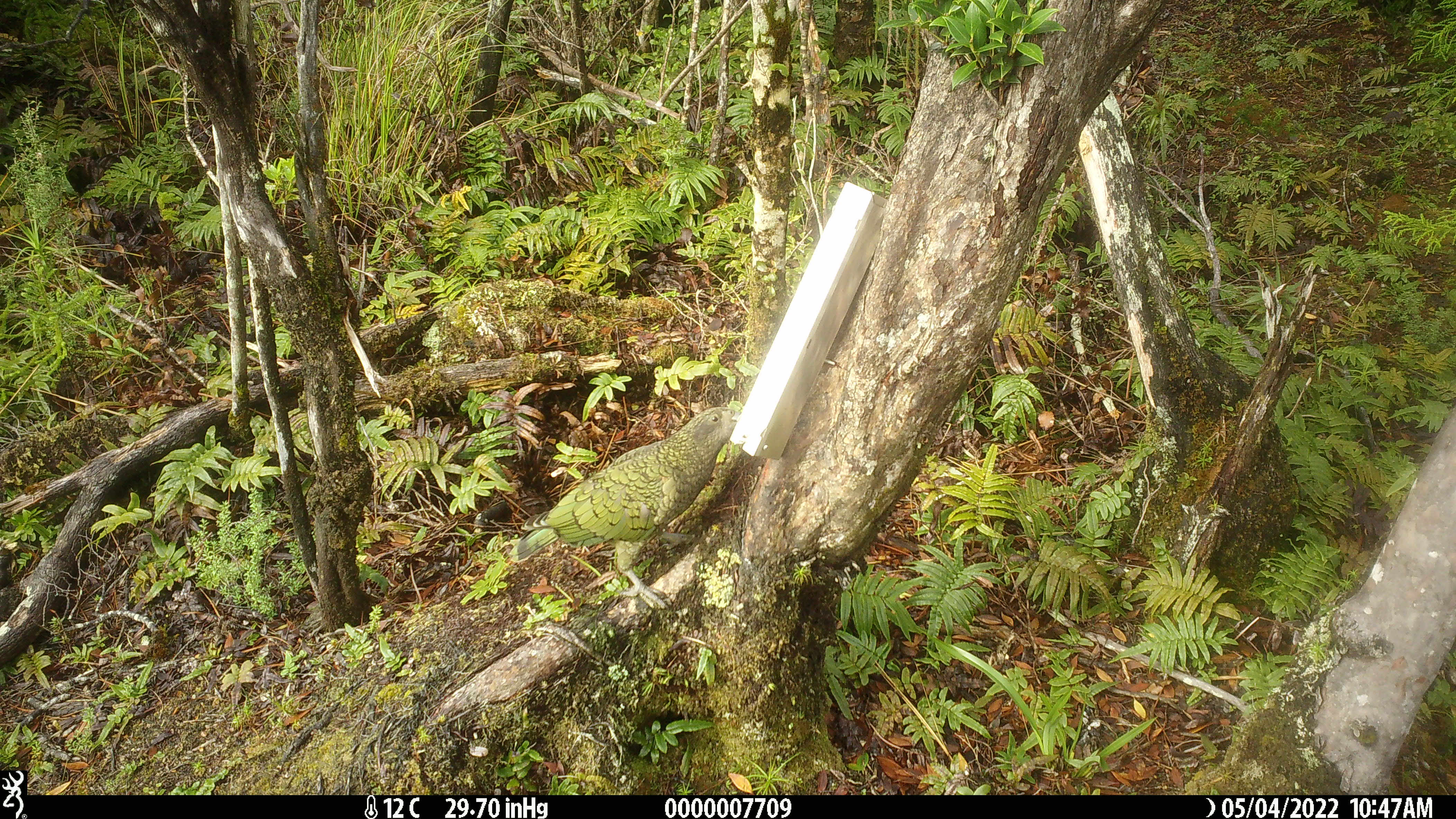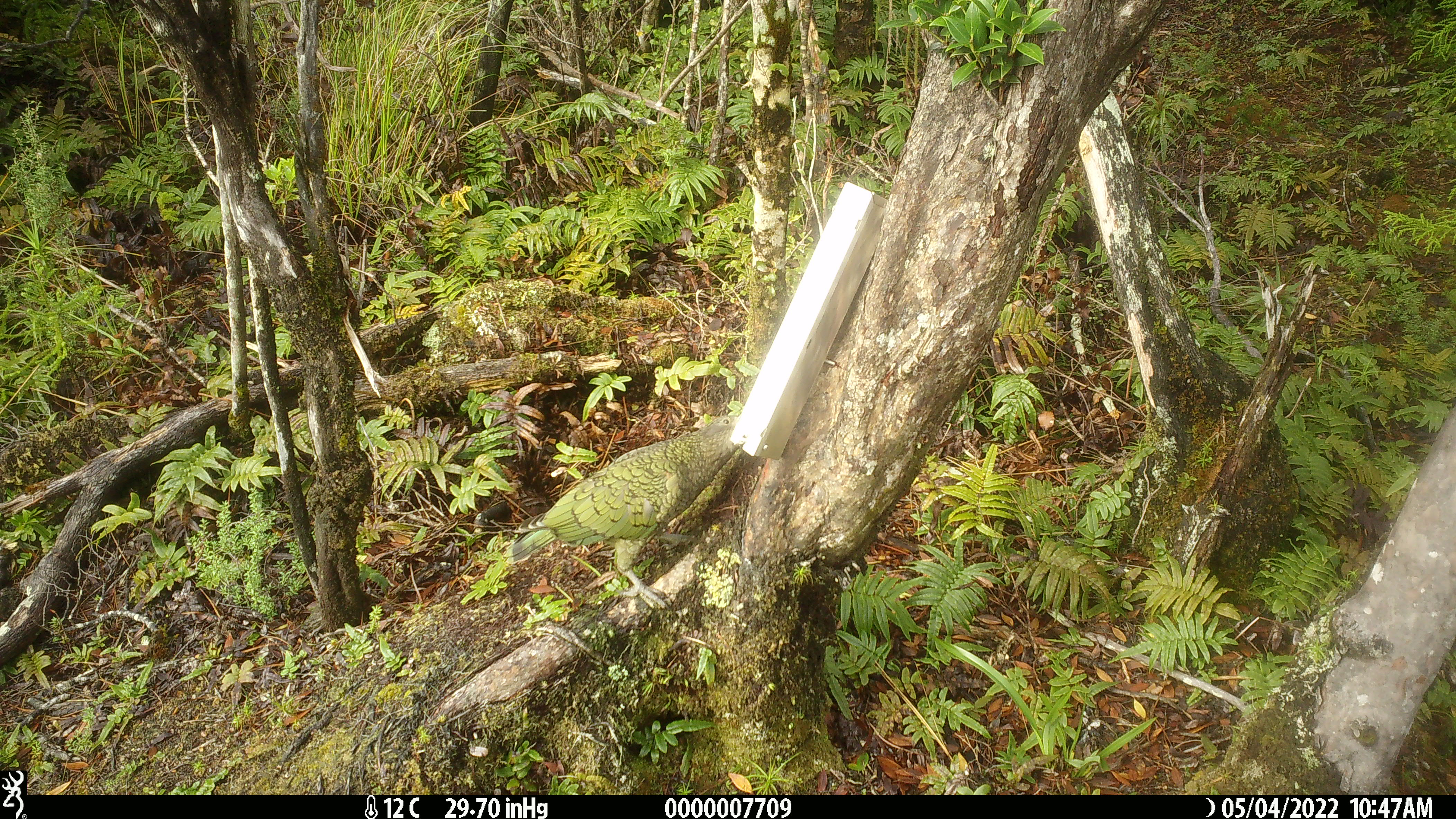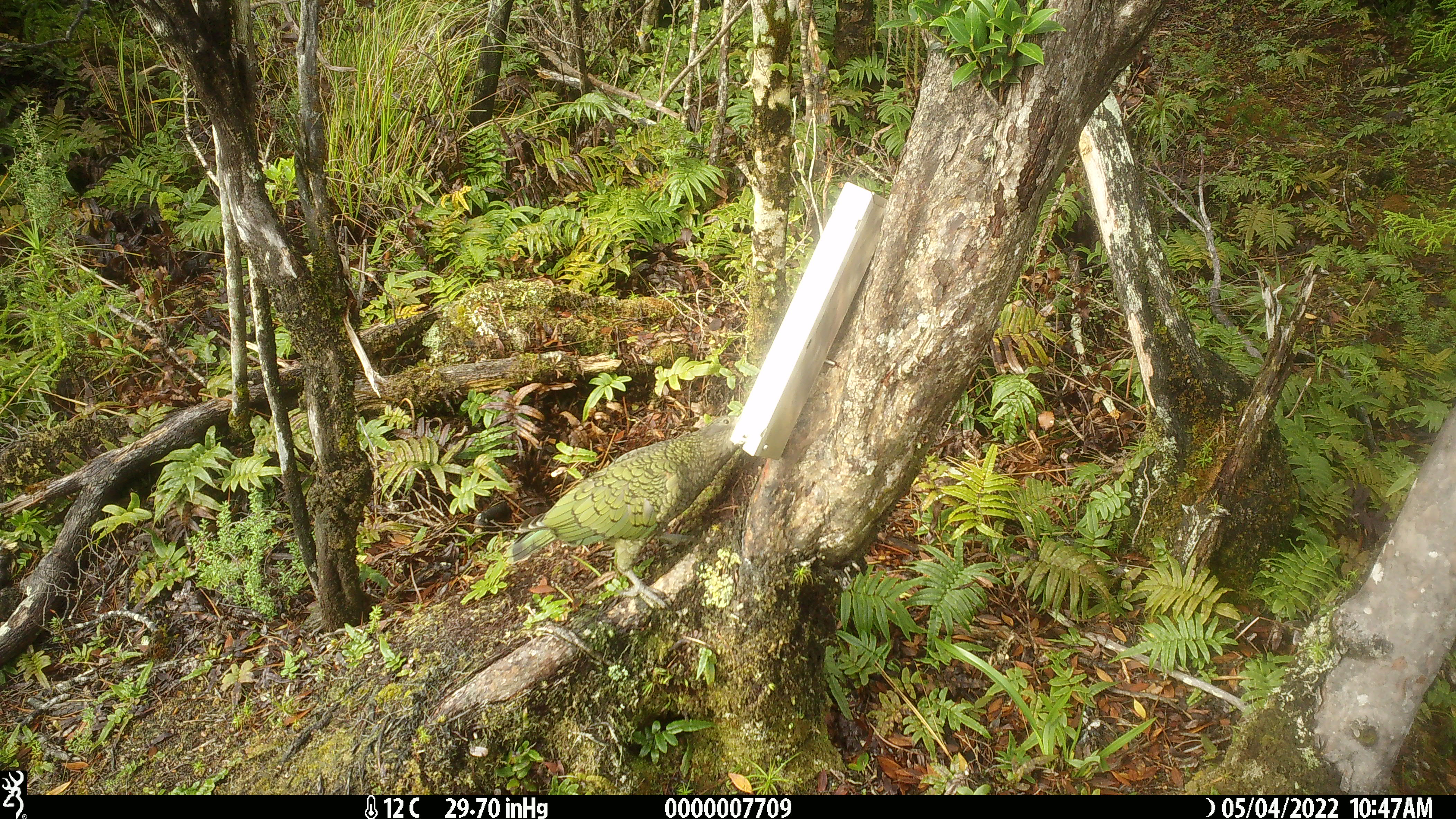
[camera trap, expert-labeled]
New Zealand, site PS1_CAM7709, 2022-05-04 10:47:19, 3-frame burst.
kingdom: Animalia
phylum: Chordata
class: Aves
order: Psittaciformes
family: Strigopidae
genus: Nestor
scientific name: Nestor notabilis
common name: kea